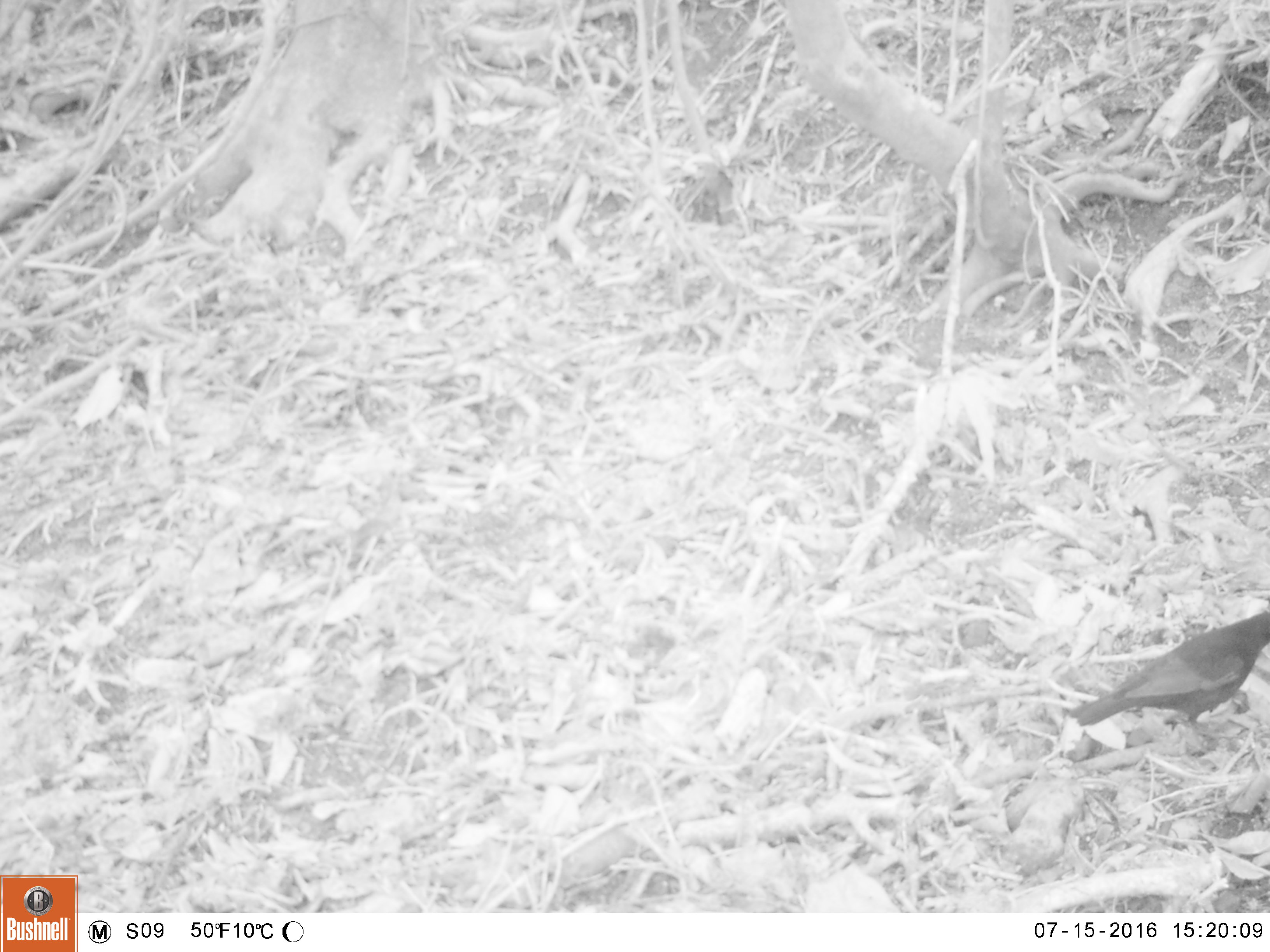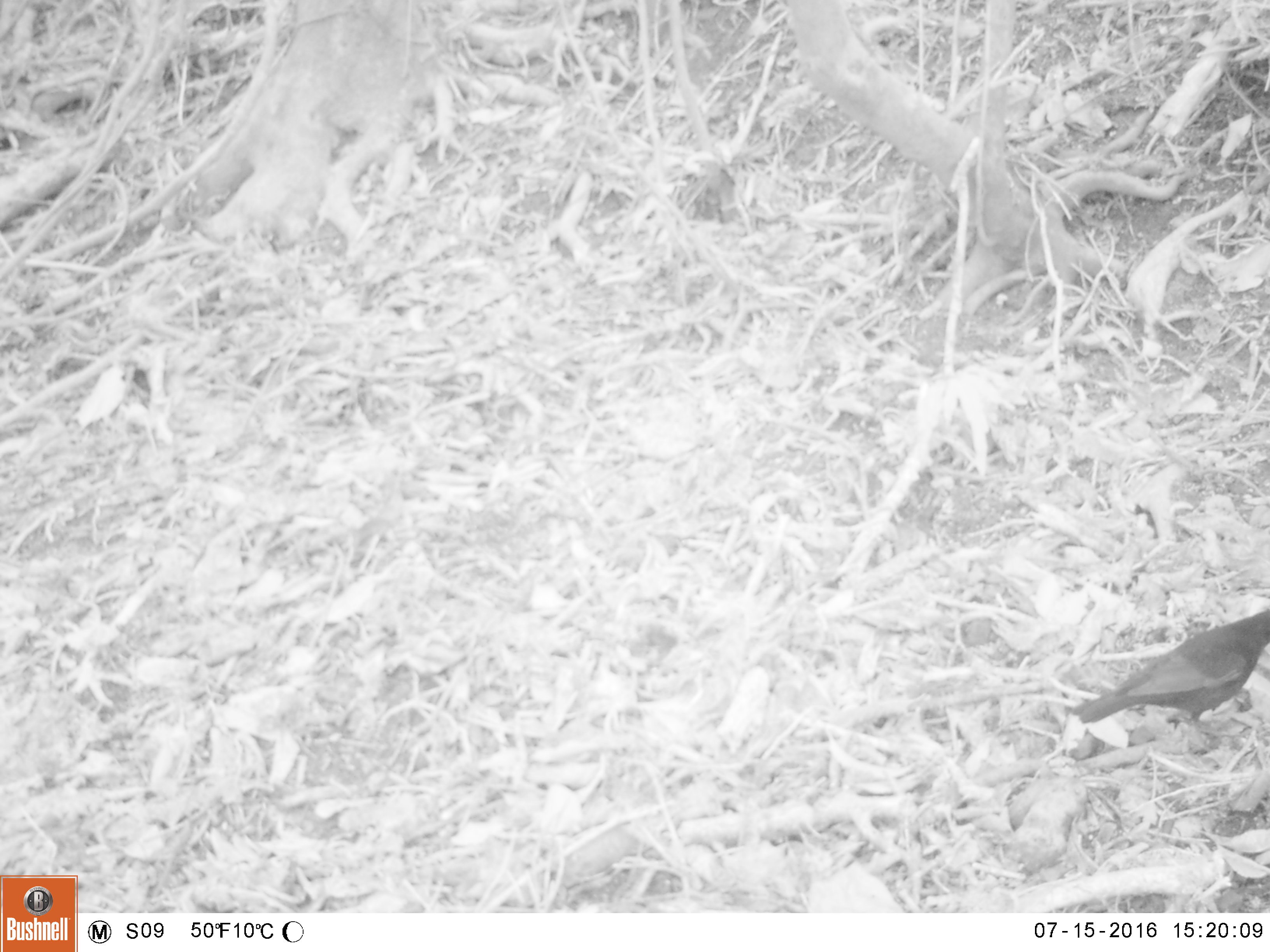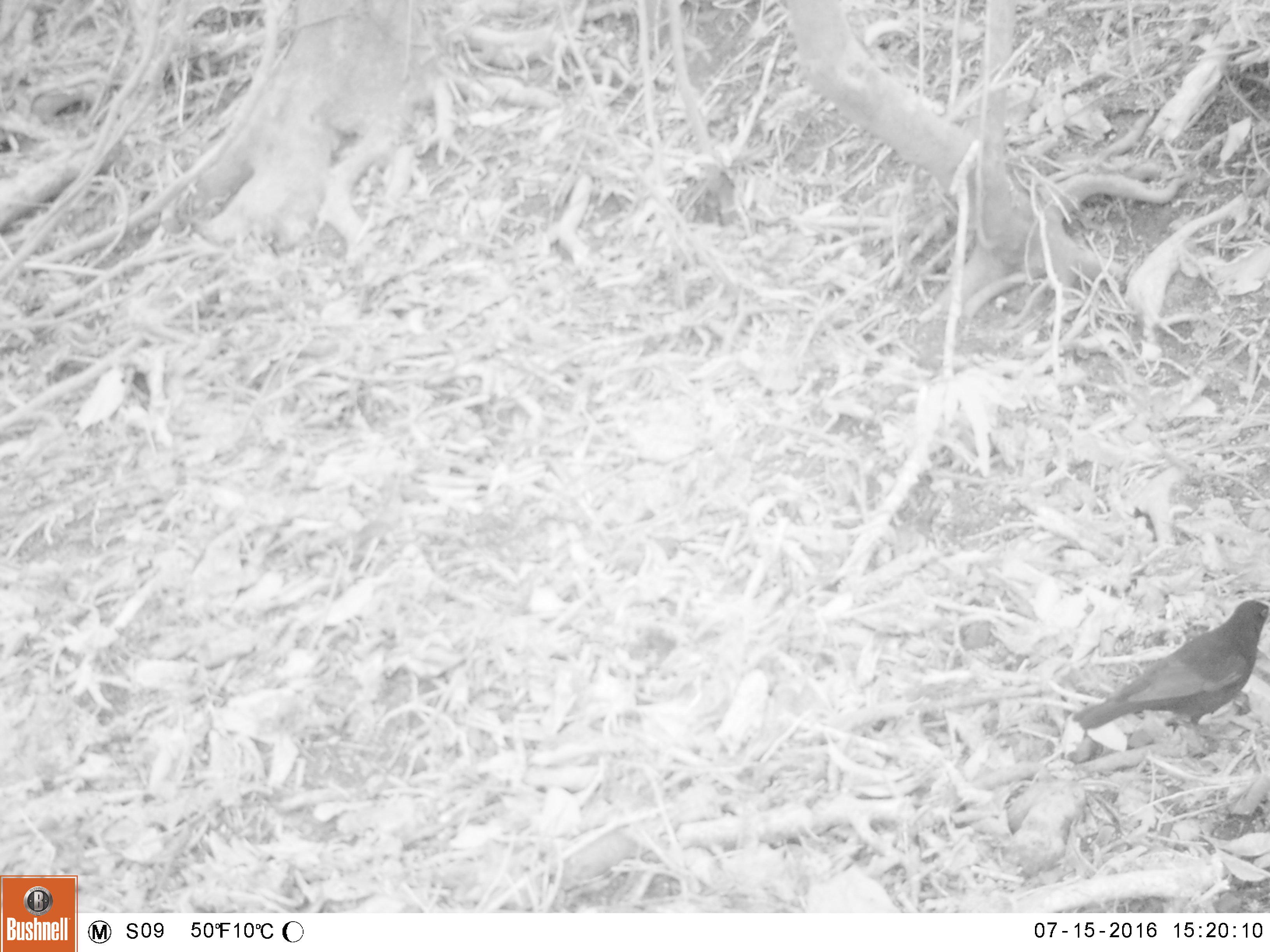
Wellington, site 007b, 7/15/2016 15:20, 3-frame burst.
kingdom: Animalia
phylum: Chordata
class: Aves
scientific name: Aves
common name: bird